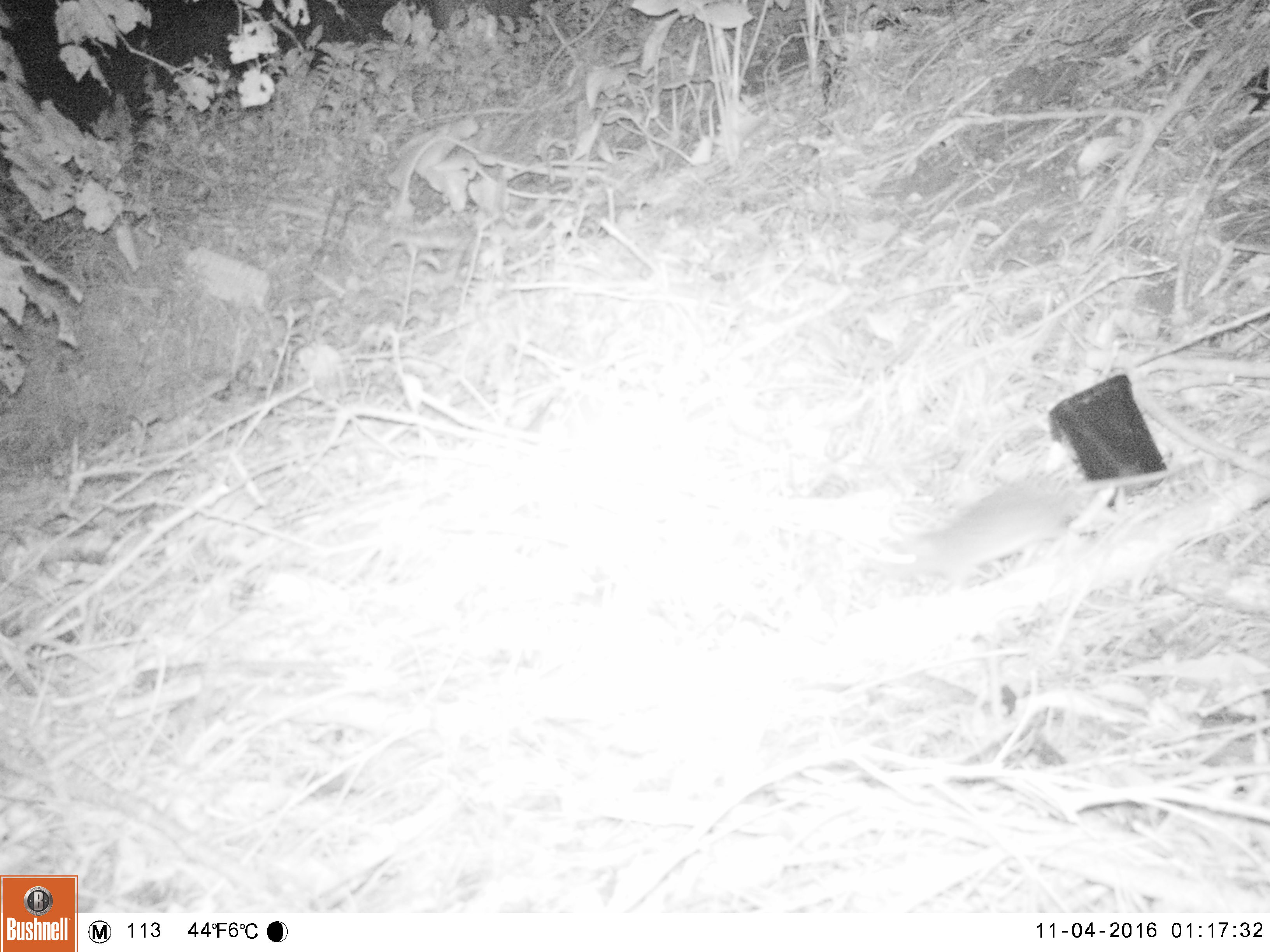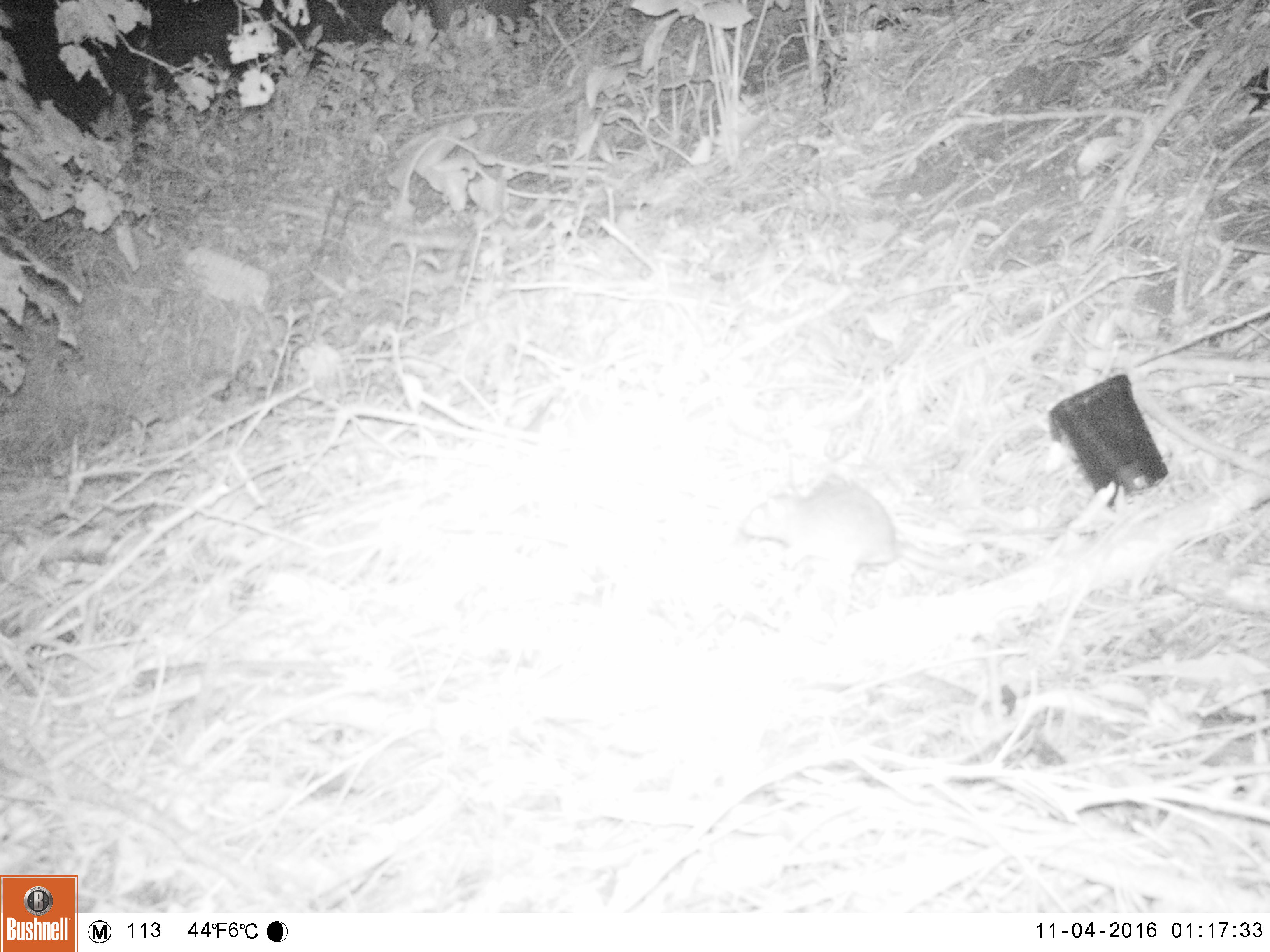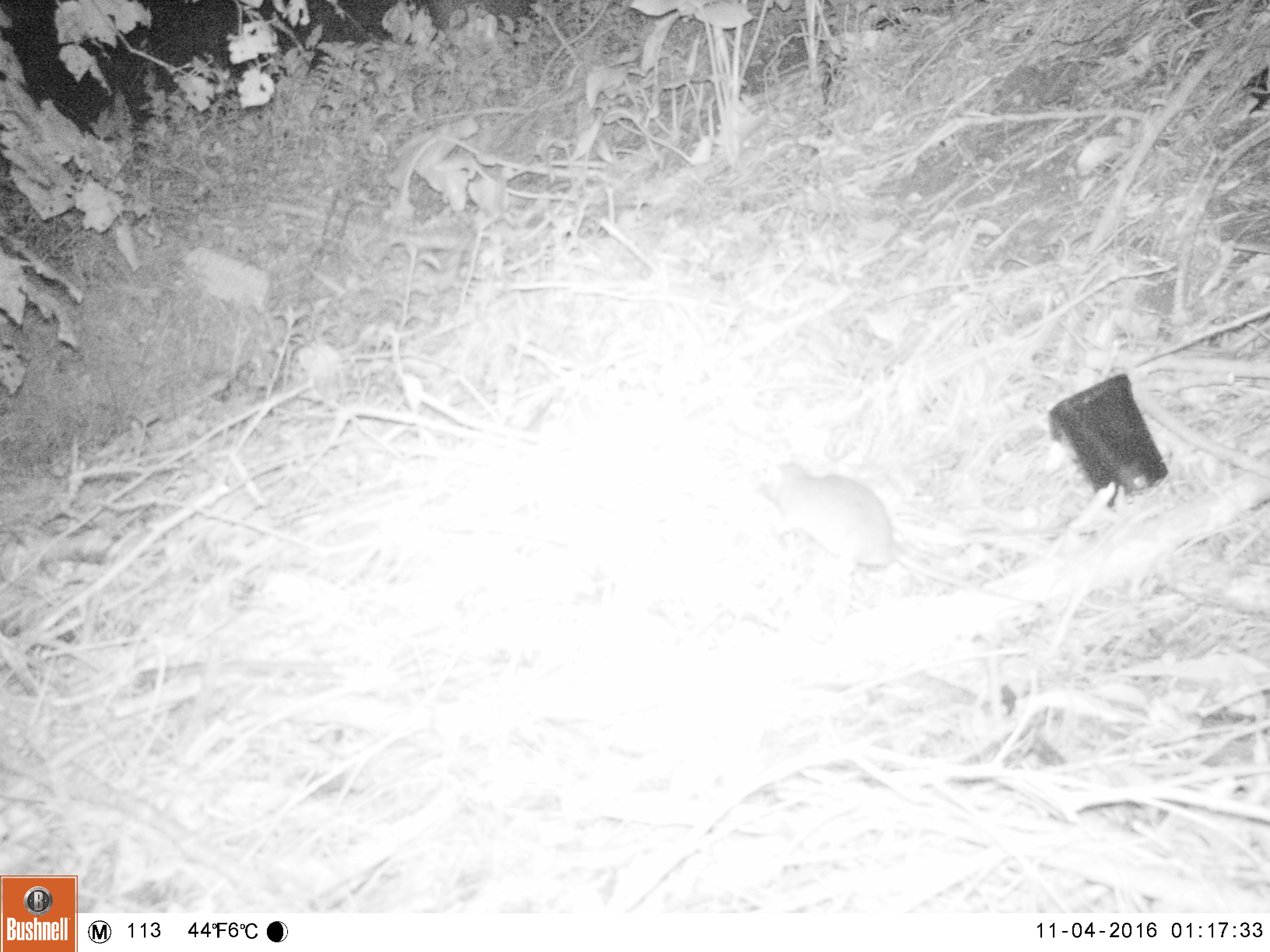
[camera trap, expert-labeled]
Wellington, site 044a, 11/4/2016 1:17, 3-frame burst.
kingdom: Animalia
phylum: Chordata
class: Mammalia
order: Rodentia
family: Muridae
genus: Rattus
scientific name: Rattus norvegicus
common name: norway rat